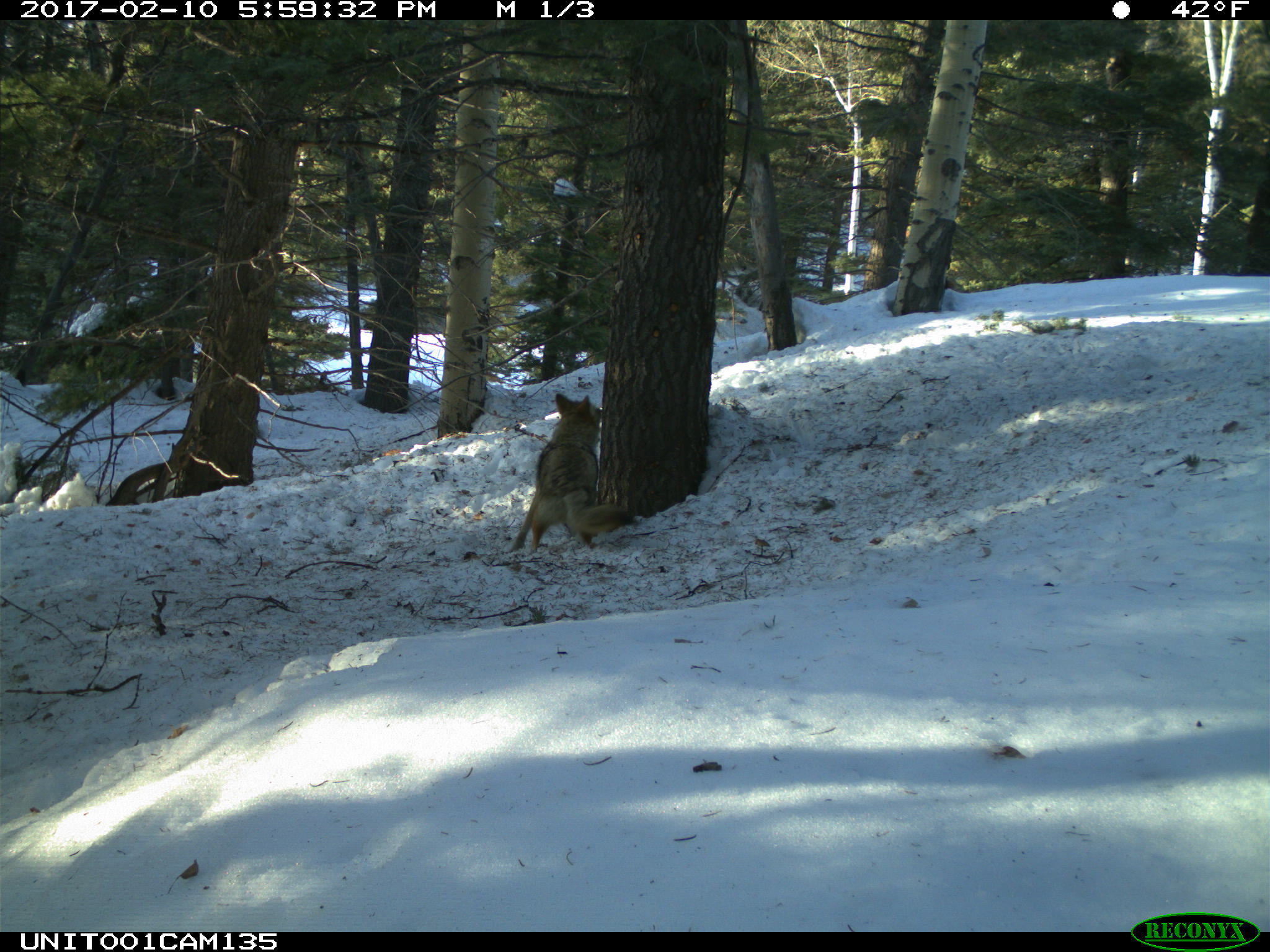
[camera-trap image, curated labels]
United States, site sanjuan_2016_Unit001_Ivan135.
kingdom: Animalia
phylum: Chordata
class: Mammalia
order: Carnivora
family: Canidae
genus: Canis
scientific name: Canis latrans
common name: coyote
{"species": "Canis latrans (coyote)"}